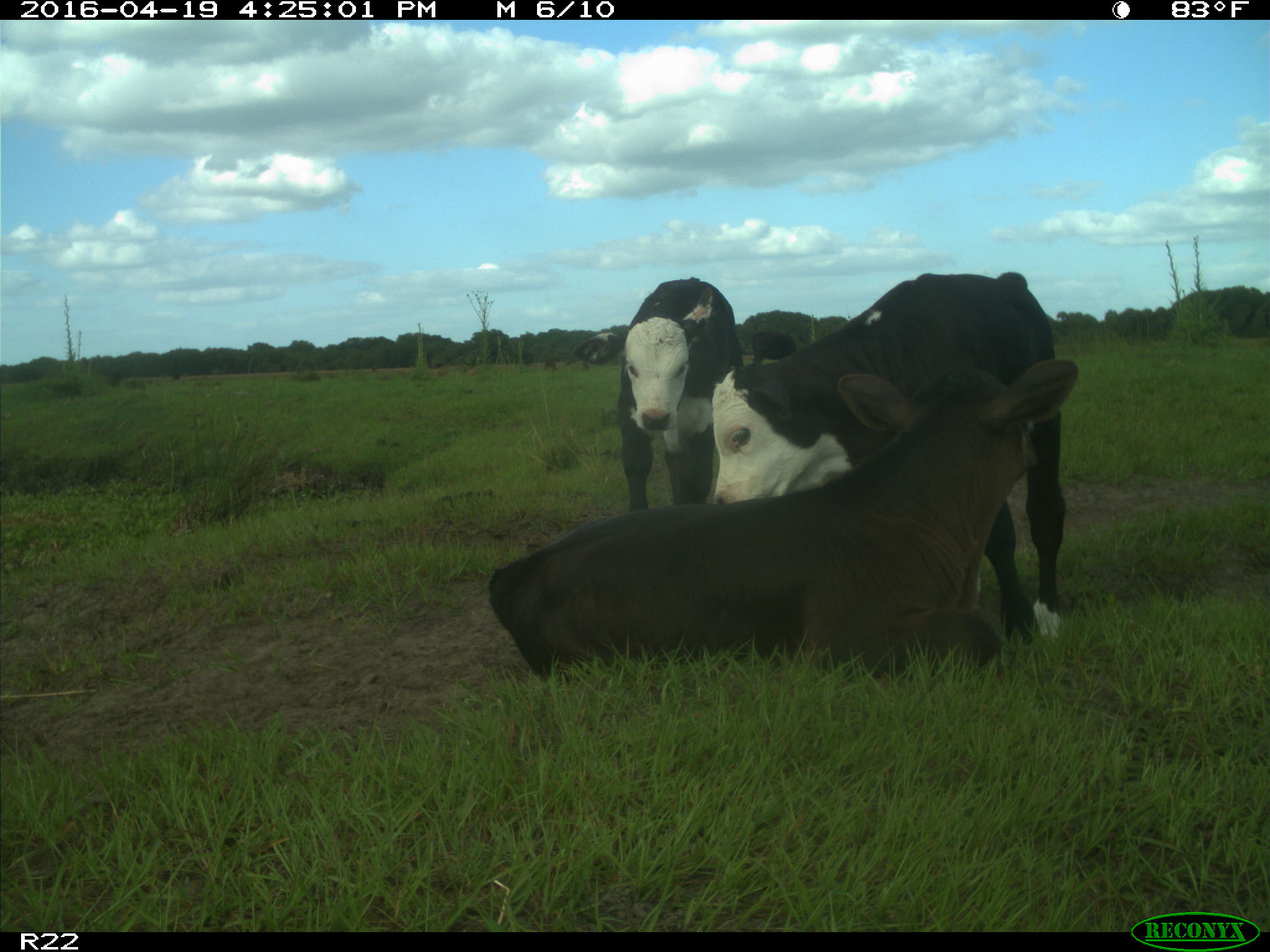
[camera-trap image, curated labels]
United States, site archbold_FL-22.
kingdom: Animalia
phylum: Chordata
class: Mammalia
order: Artiodactyla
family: Bovidae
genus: Bos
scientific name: Bos taurus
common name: domestic cow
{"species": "Bos taurus (domestic cow)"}